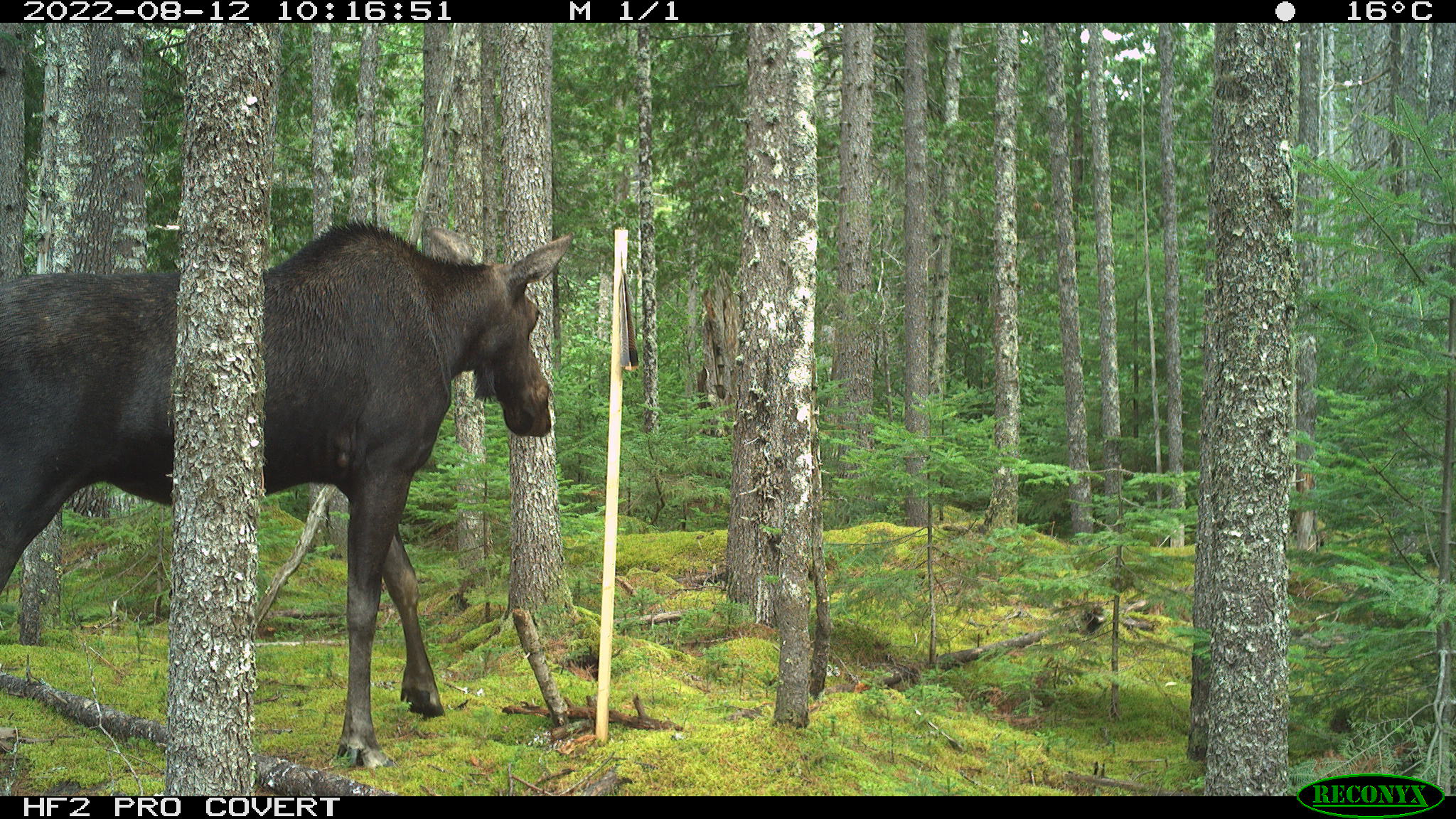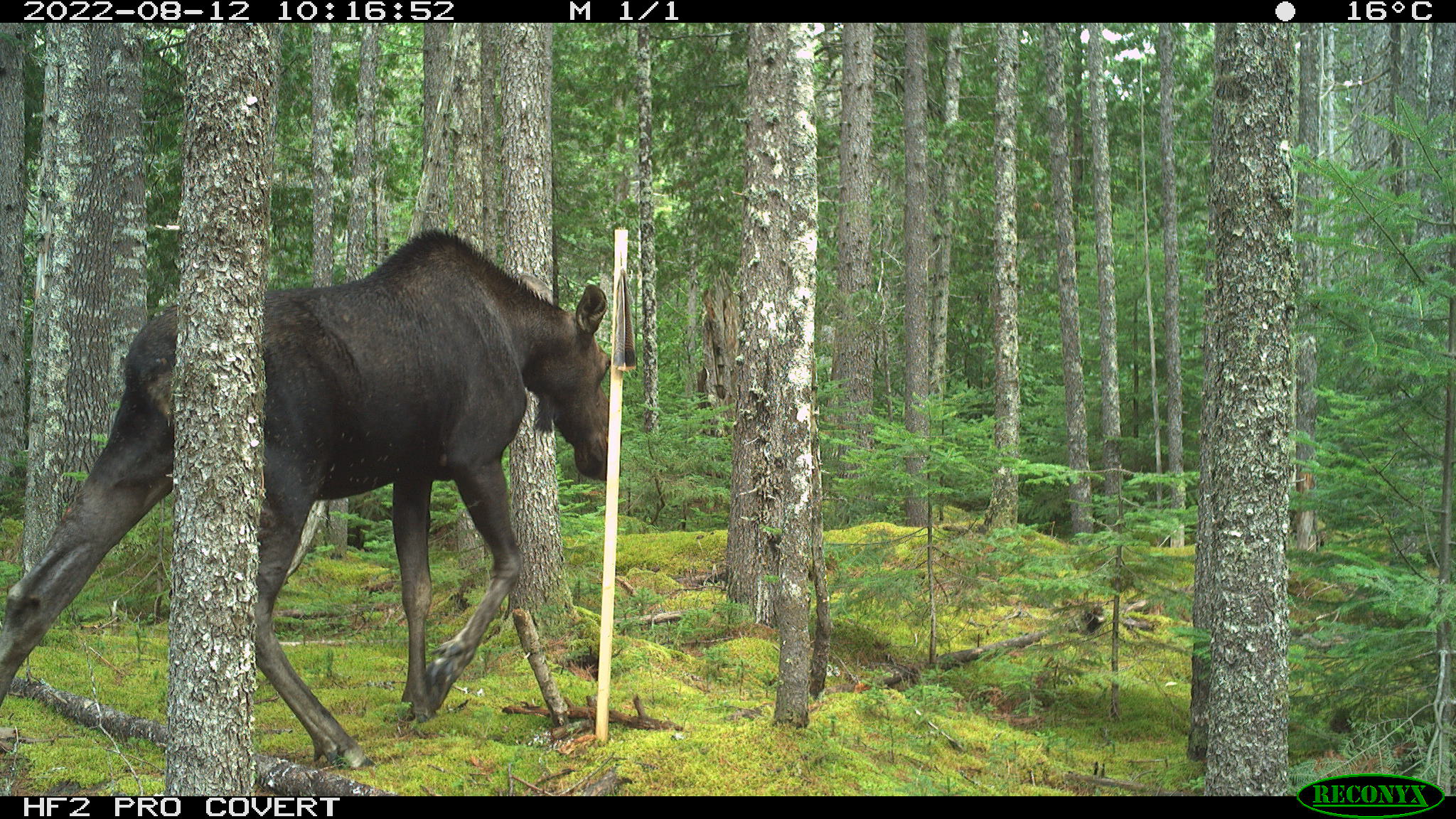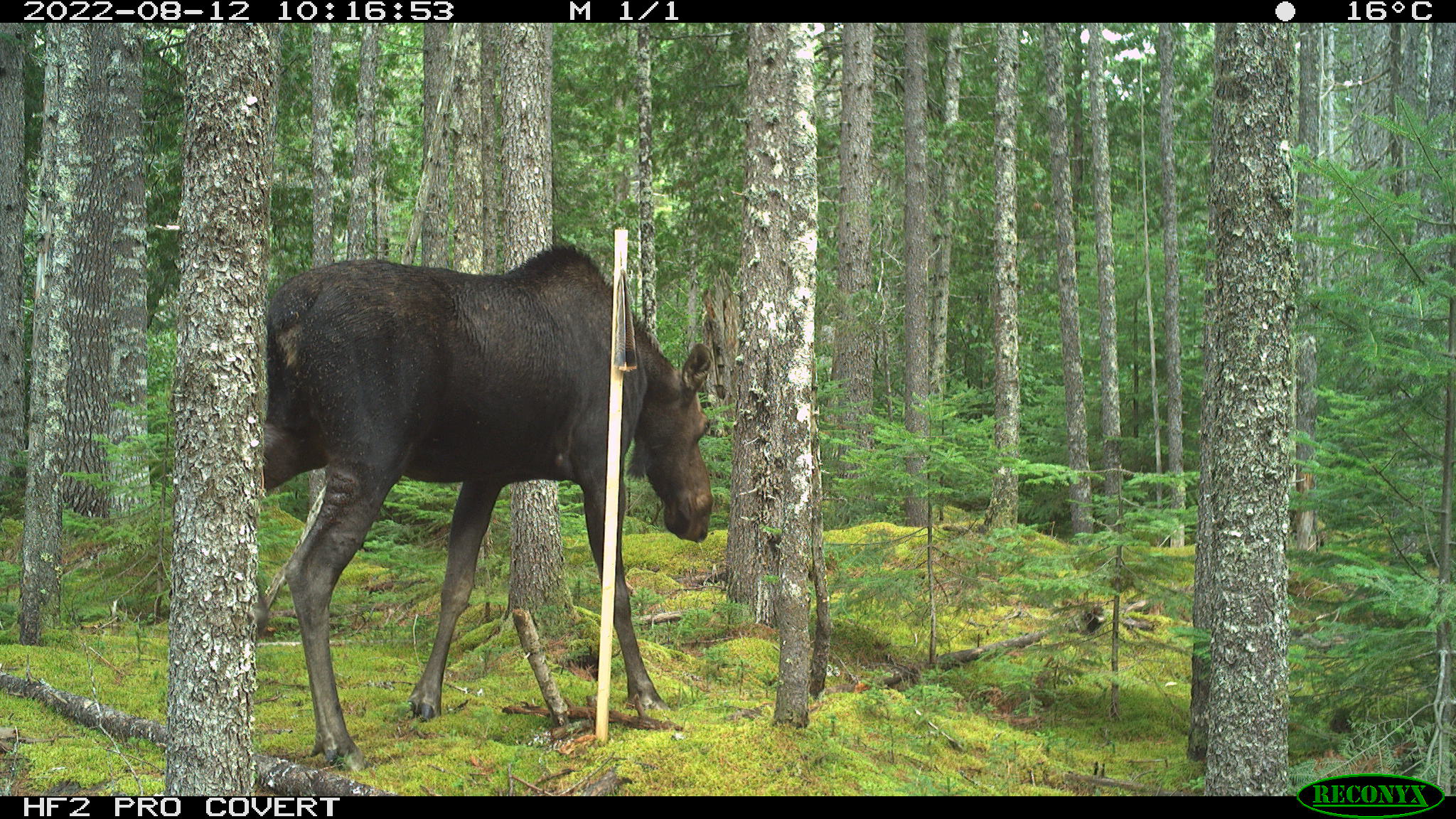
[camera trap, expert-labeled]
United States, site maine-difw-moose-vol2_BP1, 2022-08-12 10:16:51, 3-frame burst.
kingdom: Animalia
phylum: Chordata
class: Mammalia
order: Artiodactyla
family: Cervidae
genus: Alces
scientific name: Alces alces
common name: moose